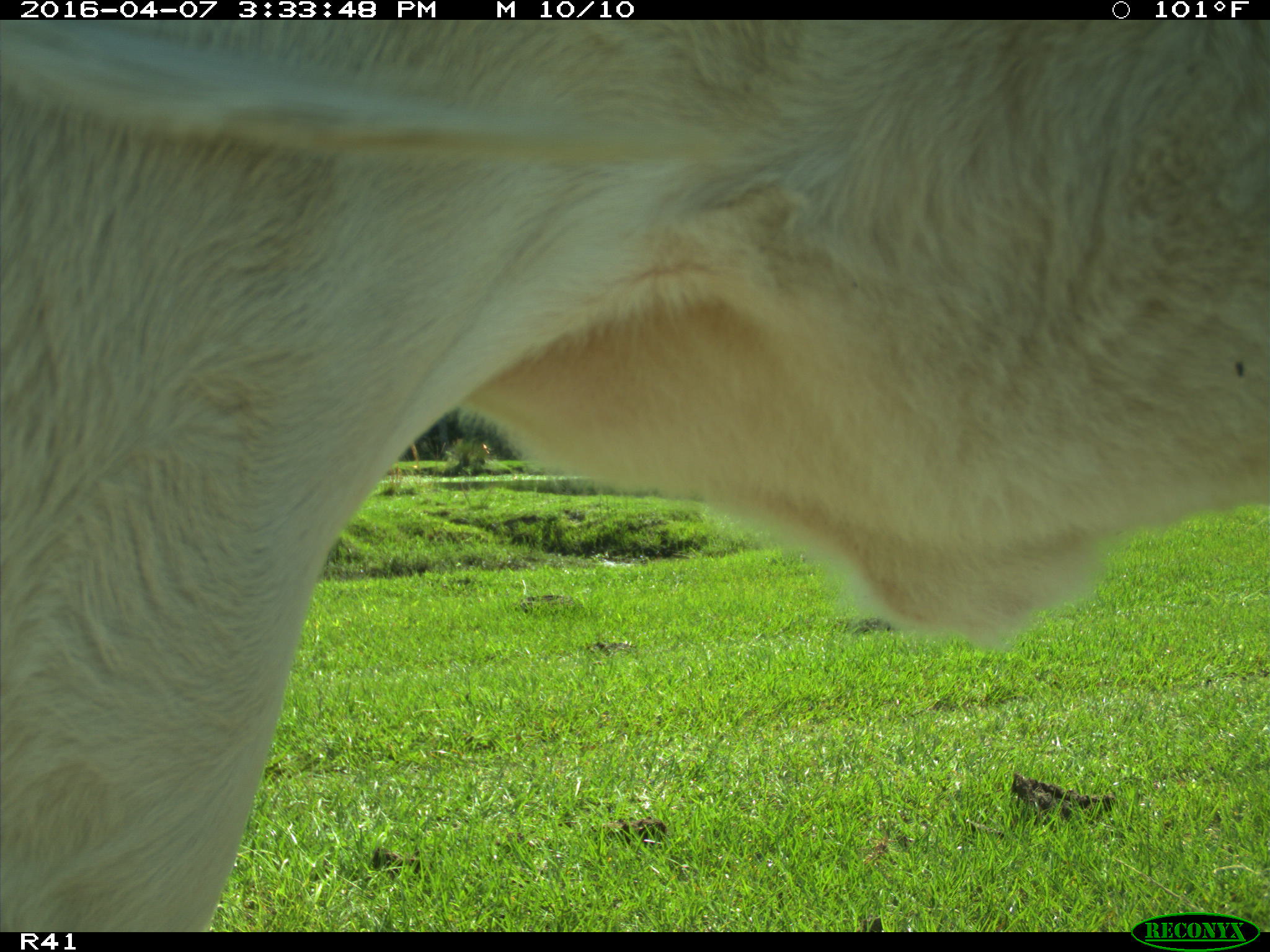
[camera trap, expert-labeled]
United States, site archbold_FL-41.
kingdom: Animalia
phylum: Chordata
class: Mammalia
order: Artiodactyla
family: Bovidae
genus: Bos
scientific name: Bos taurus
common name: domestic cow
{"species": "Bos taurus (domestic cow)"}